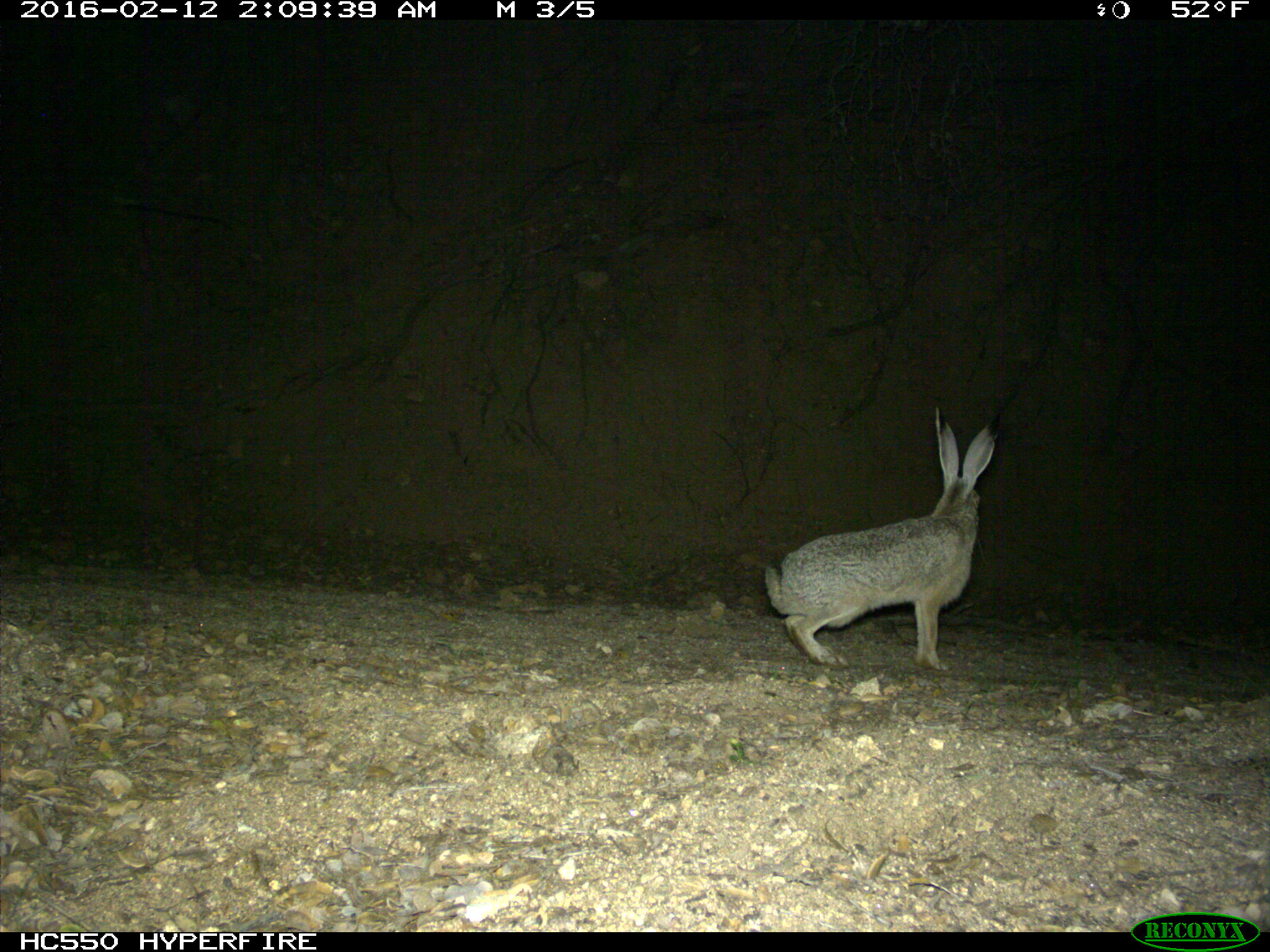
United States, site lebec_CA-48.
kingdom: Animalia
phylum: Chordata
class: Mammalia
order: Lagomorpha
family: Leporidae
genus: Lepus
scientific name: Lepus californicus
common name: black-tailed jackrabbit